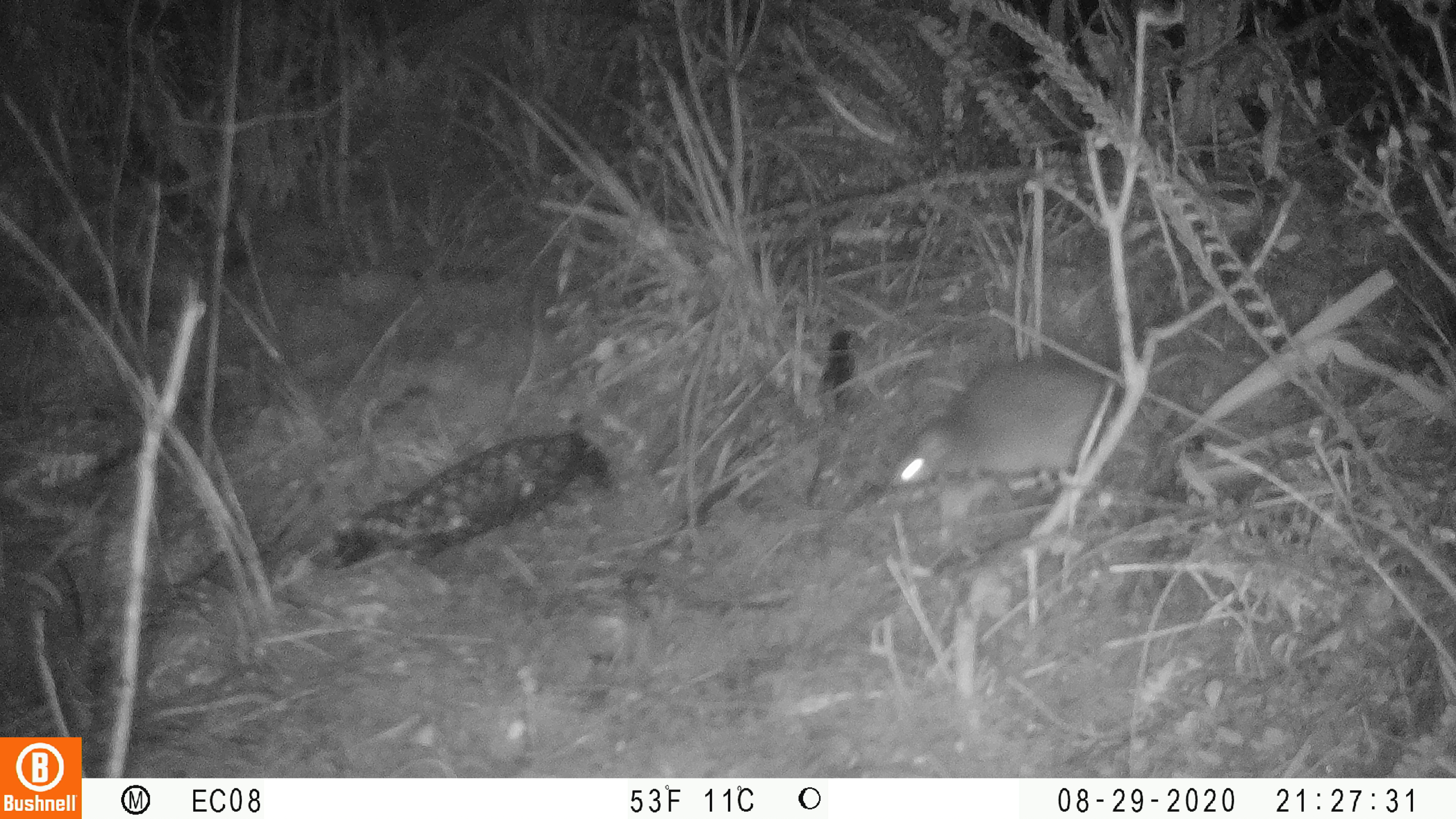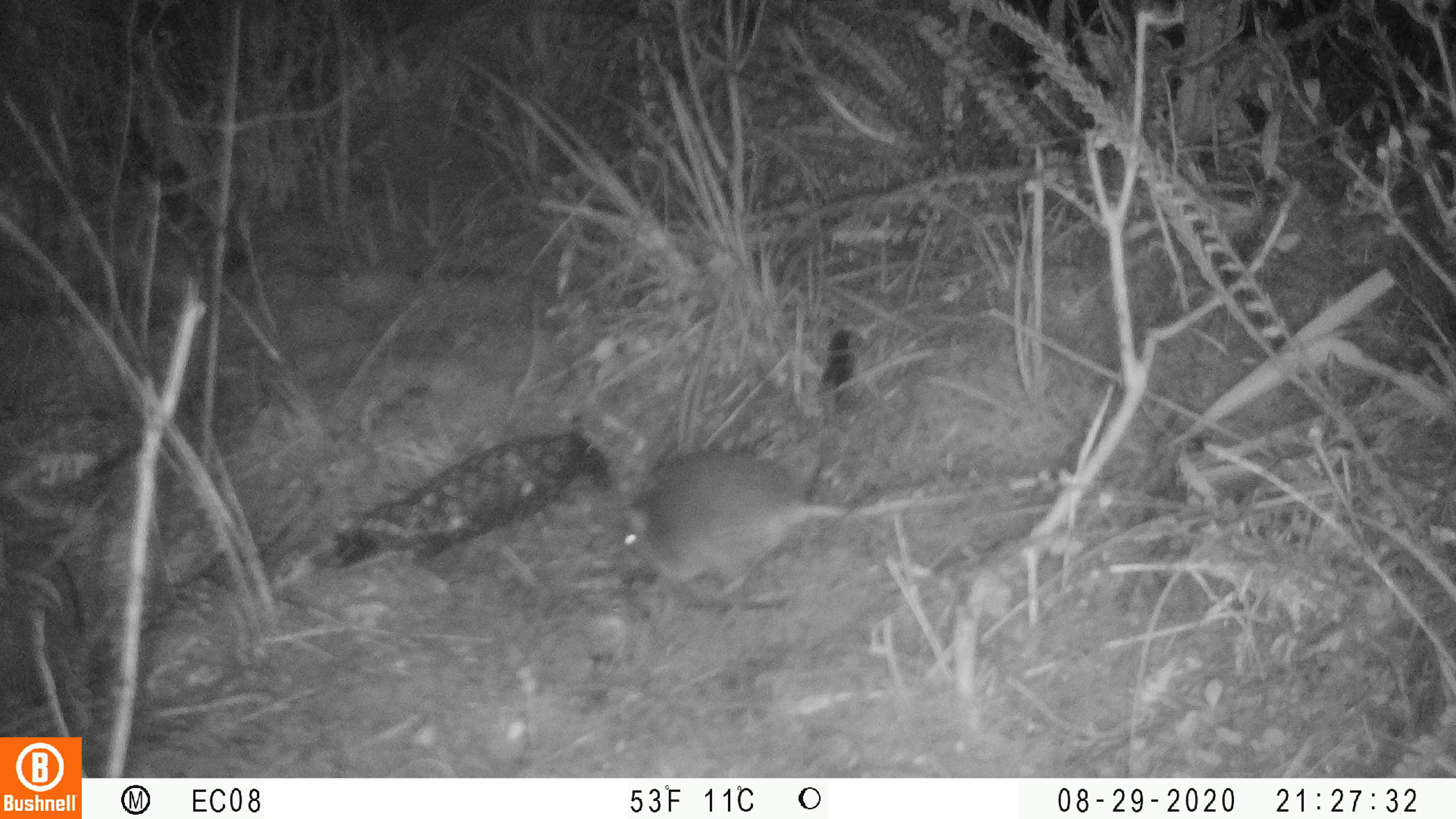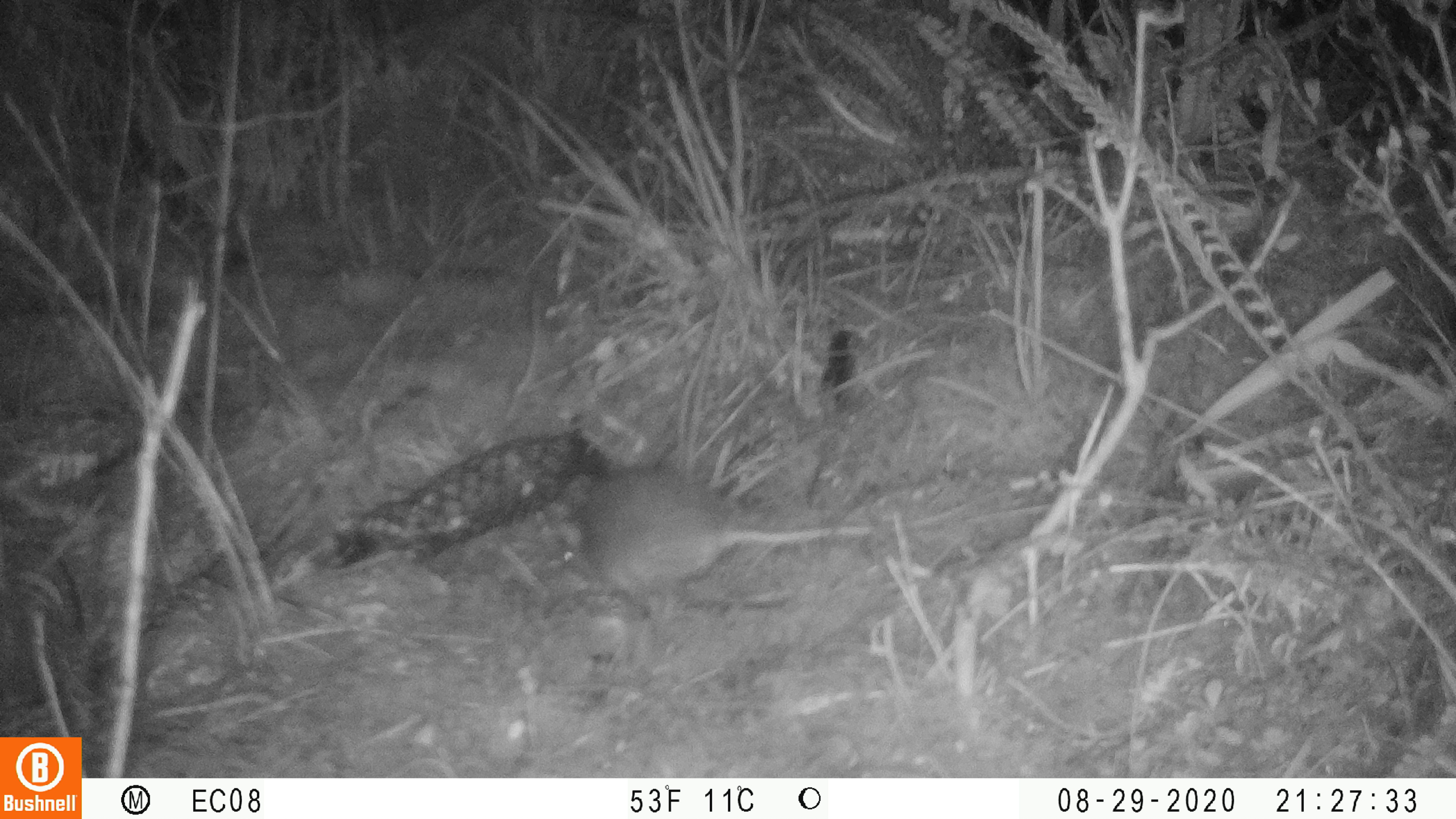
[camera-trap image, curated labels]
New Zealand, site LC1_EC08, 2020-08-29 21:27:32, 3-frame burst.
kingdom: Animalia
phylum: Chordata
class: Mammalia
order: Rodentia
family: Muridae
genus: Rattus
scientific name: Rattus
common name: rat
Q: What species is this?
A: Rat (Rattus).